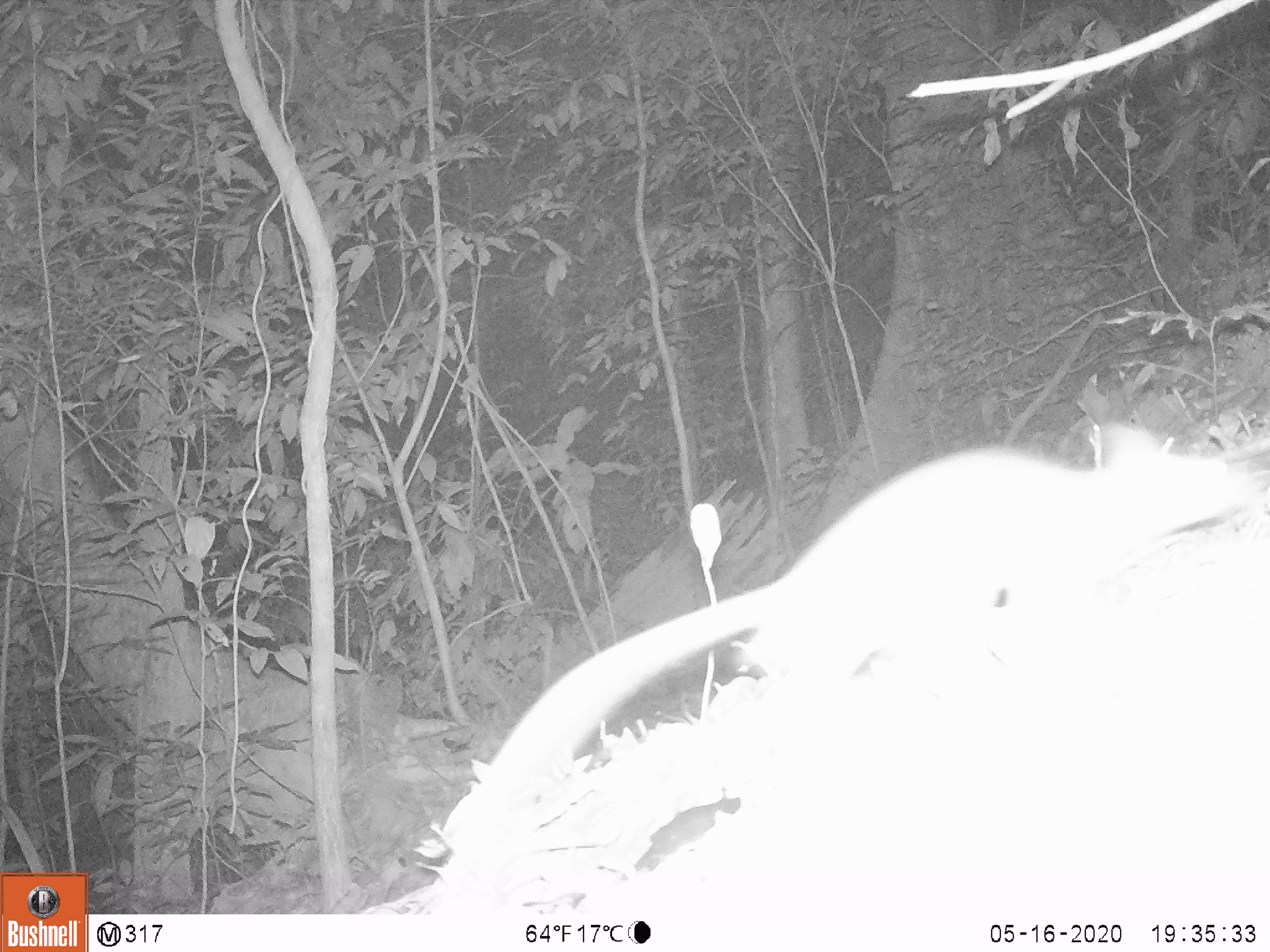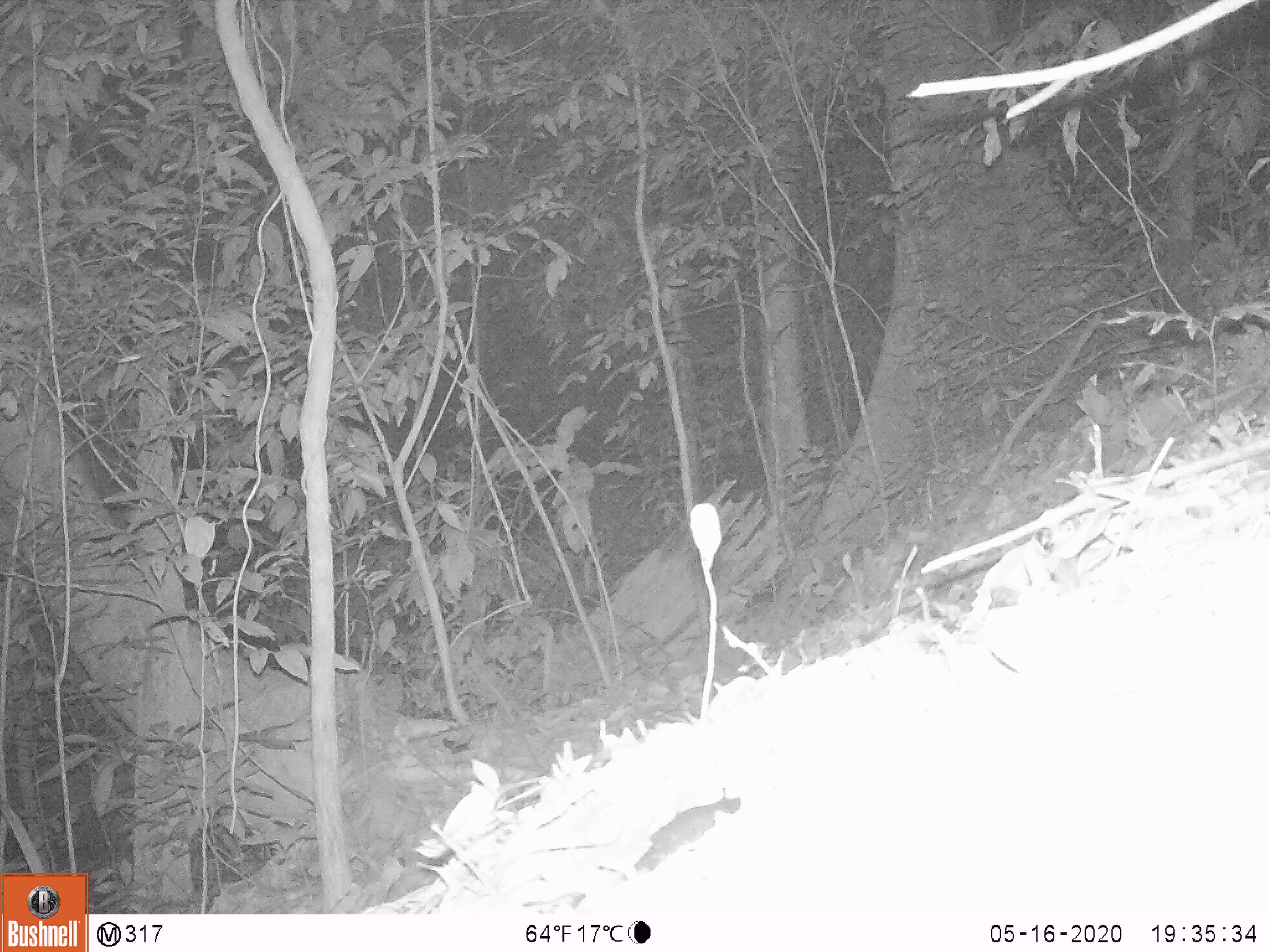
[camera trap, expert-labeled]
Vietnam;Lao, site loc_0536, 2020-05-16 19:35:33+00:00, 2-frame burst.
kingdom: Animalia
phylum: Chordata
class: Mammalia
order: Rodentia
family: Muridae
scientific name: Muridae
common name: old-world mice and rats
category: unidentified murid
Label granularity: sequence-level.